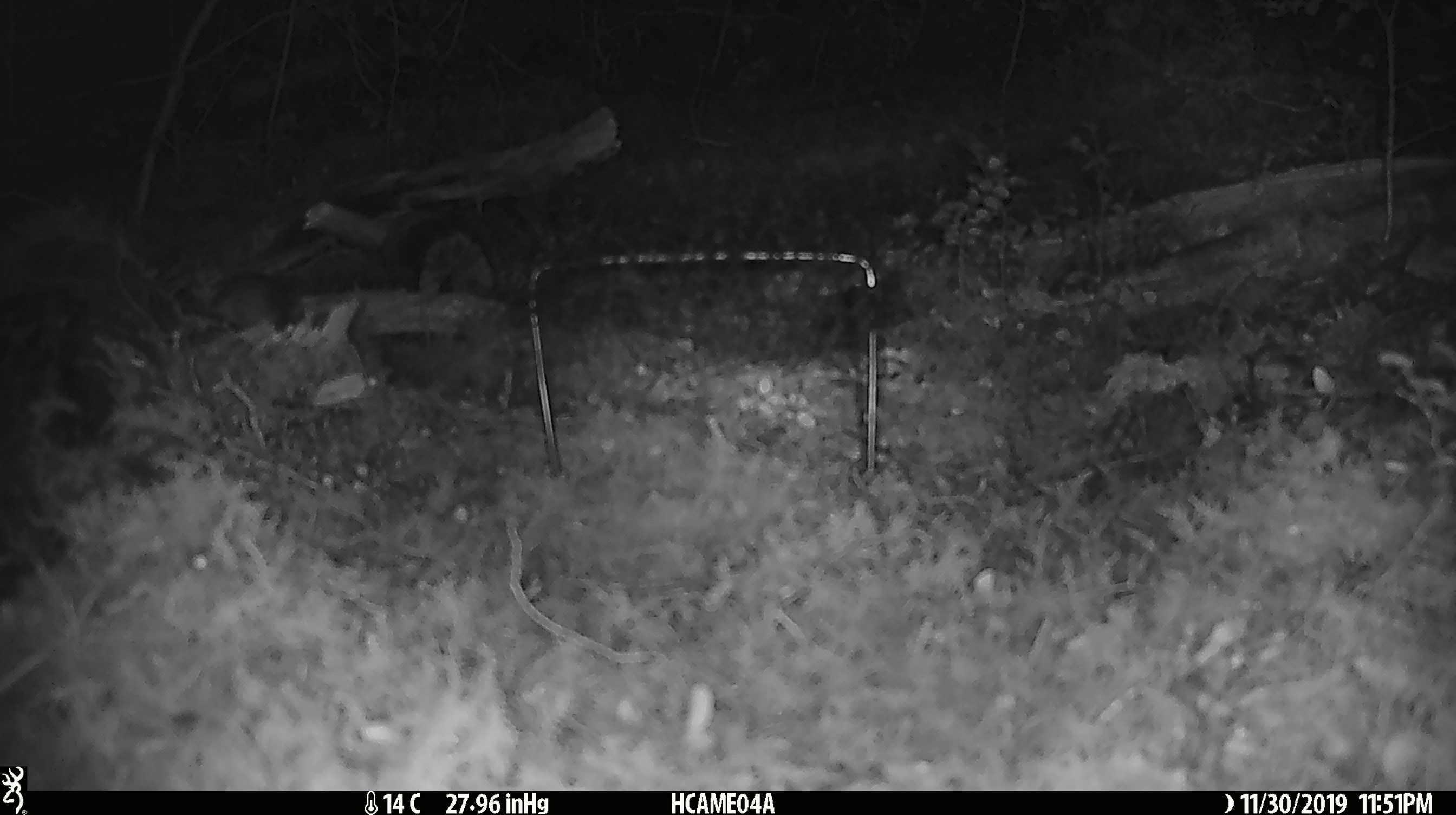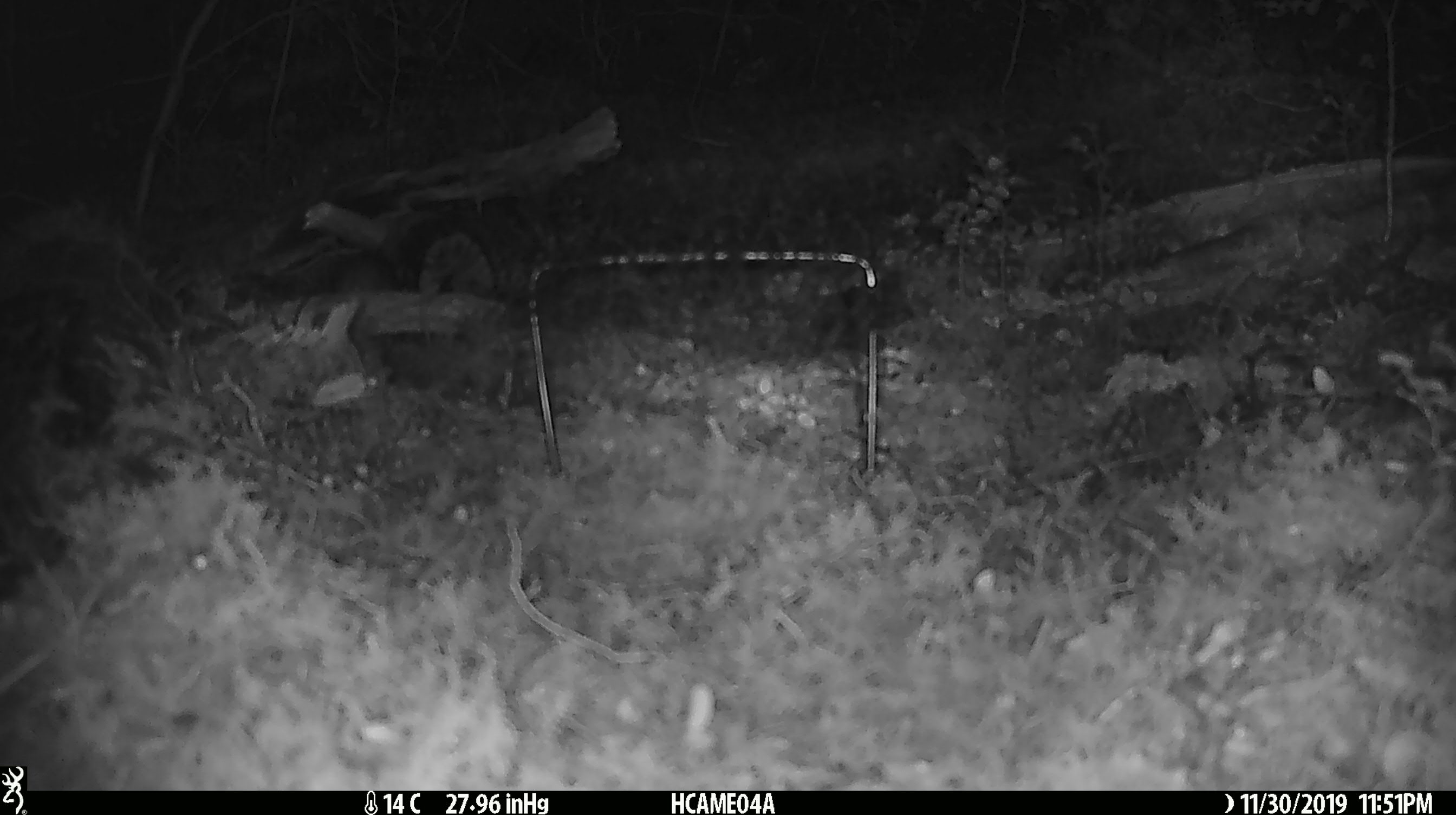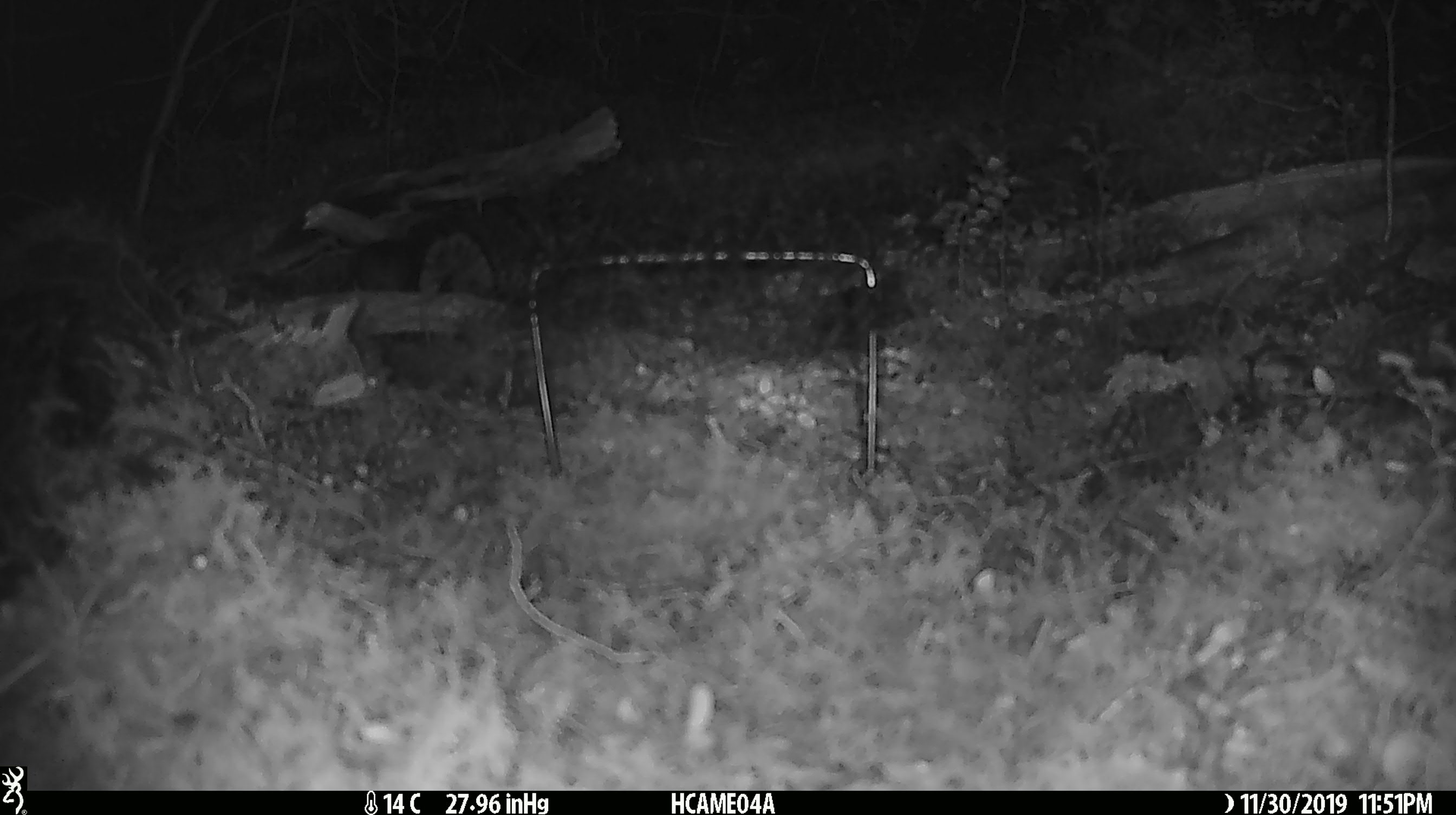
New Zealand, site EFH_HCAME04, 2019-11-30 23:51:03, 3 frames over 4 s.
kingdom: Animalia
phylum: Chordata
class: Mammalia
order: Rodentia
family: Muridae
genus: Mus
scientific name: Mus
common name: mouse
Mouse (Mus).